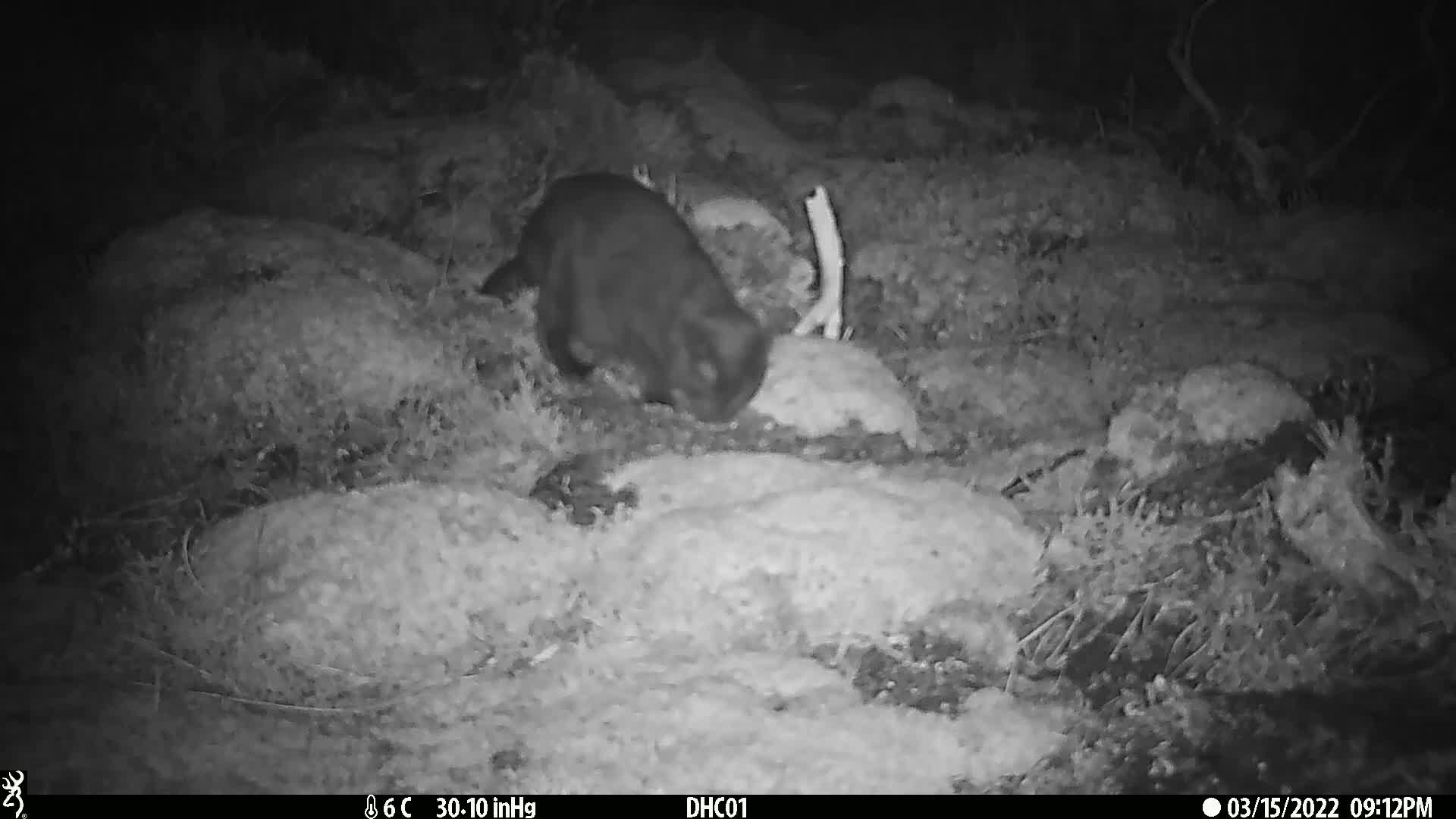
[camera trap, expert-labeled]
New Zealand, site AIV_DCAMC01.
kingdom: Animalia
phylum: Chordata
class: Mammalia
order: Carnivora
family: Felidae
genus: Felis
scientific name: Felis catus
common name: domestic cat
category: cat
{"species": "cat (domestic cat) (Felis catus)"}